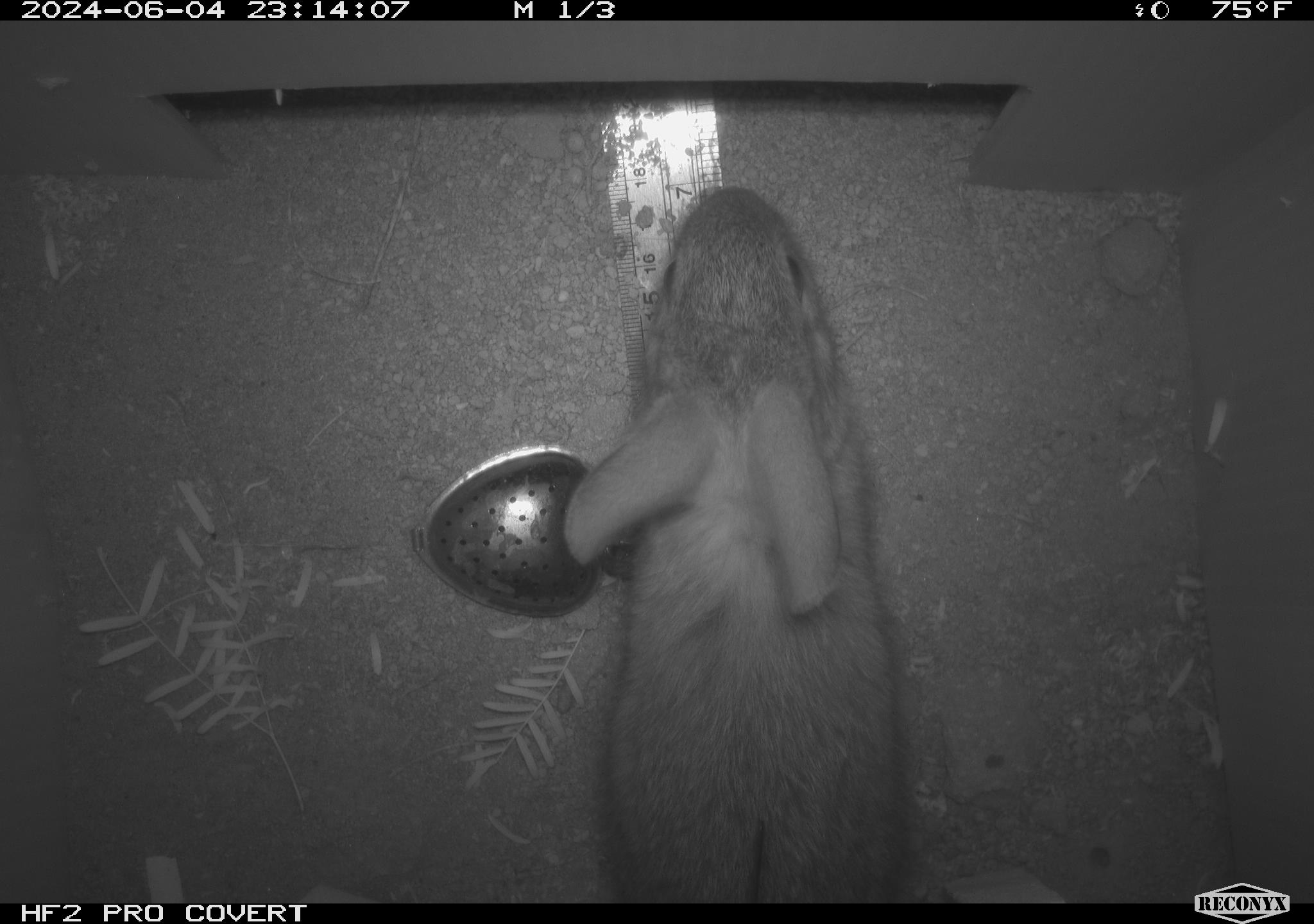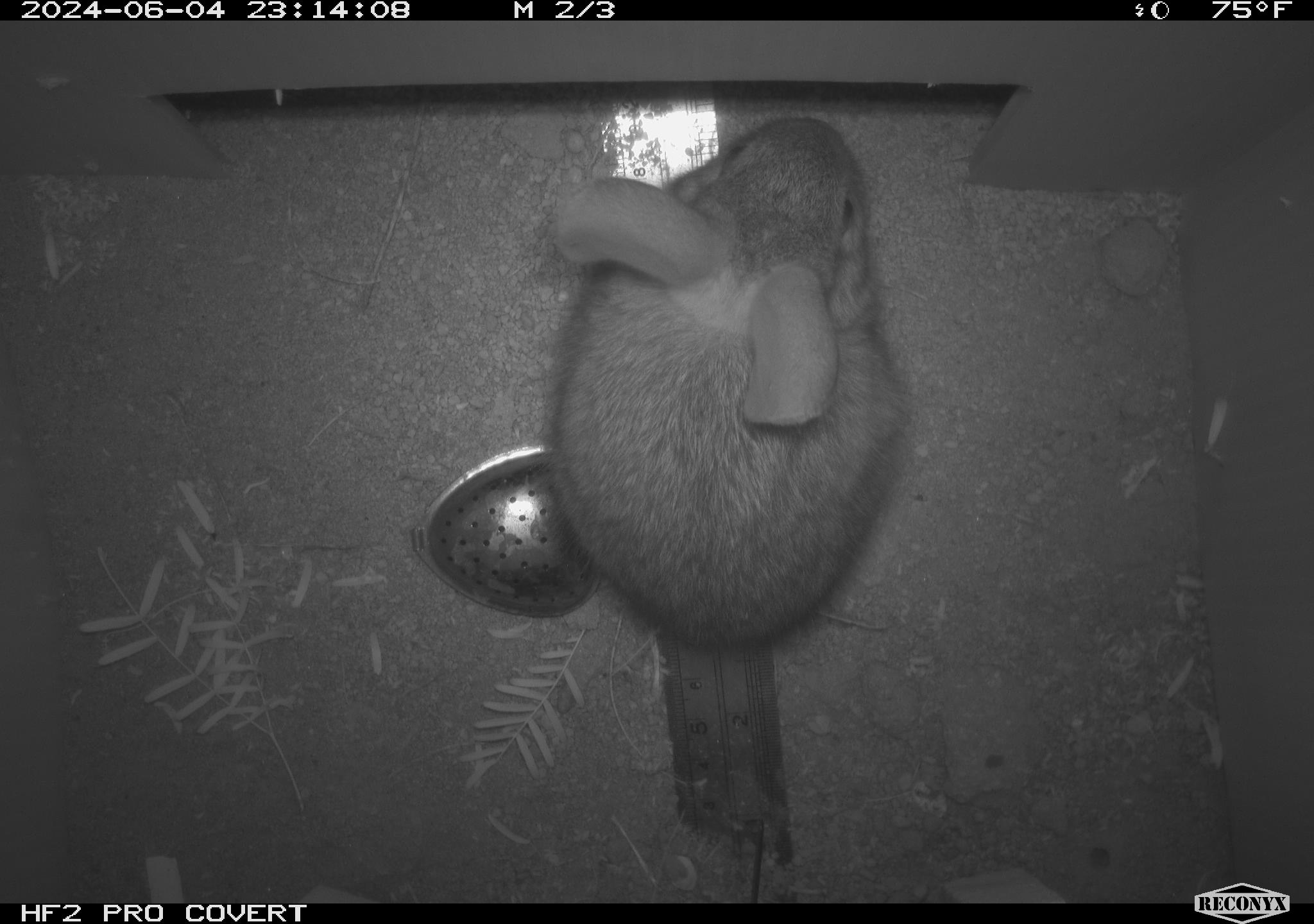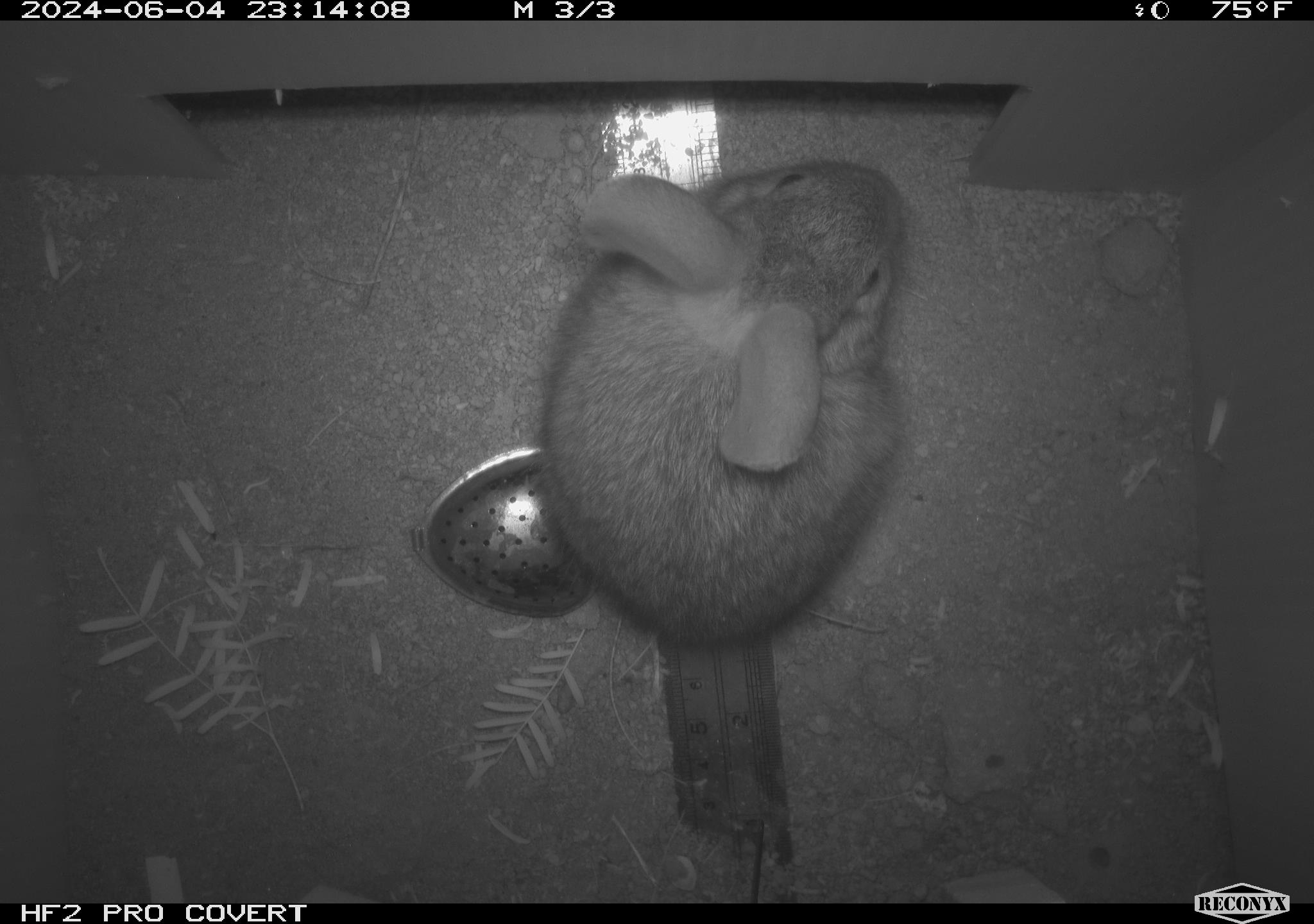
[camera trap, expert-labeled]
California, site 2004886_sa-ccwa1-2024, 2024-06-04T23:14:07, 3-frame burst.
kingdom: Animalia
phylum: Chordata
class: Mammalia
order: Lagomorpha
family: Leporidae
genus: Sylvilagus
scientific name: Sylvilagus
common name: cottontail rabbits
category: sylvilagus species